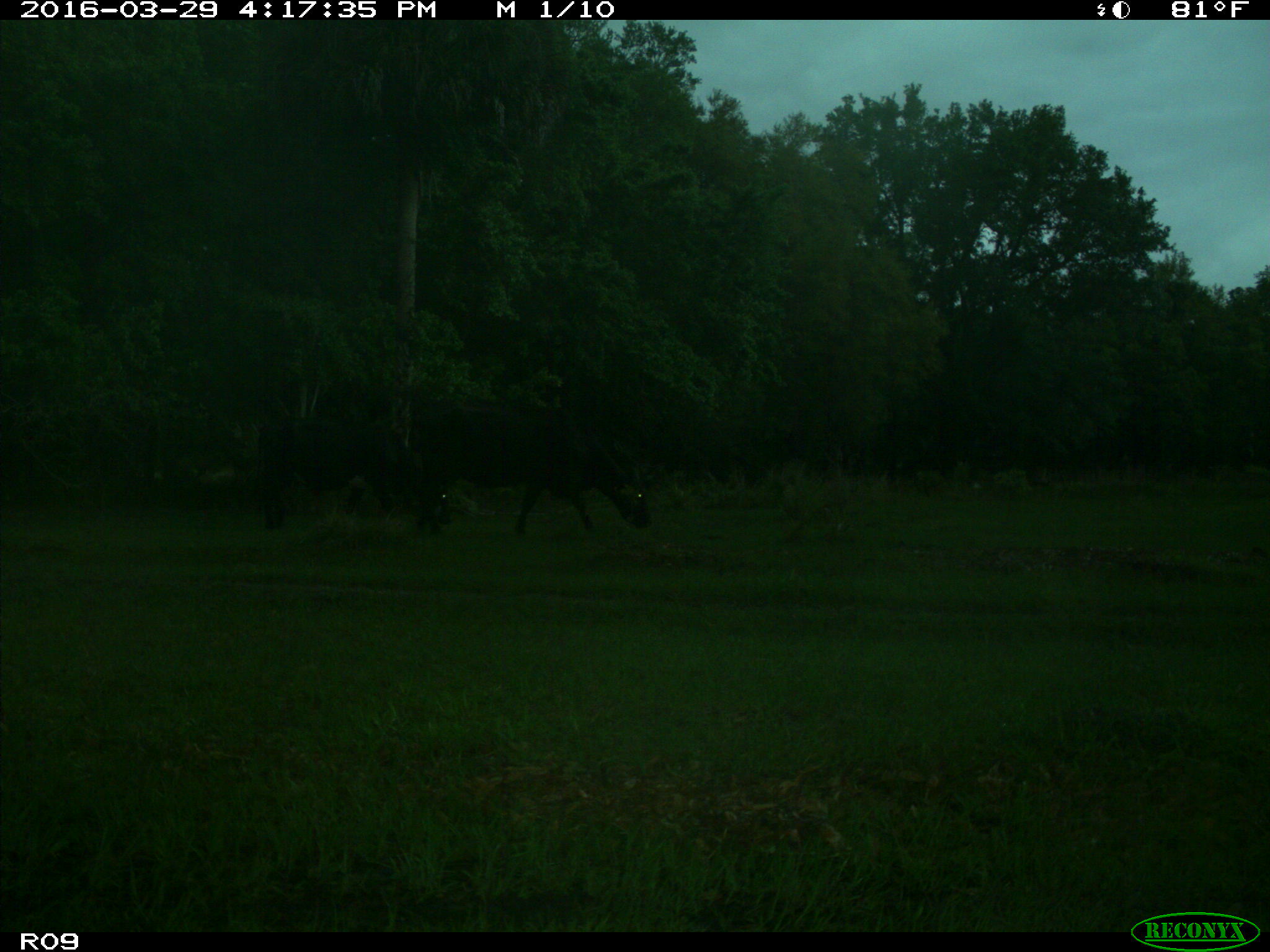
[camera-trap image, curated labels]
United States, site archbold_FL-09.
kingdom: Animalia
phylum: Chordata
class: Mammalia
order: Artiodactyla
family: Bovidae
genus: Bos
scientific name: Bos taurus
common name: domestic cow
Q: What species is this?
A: Bos taurus (domestic cow).